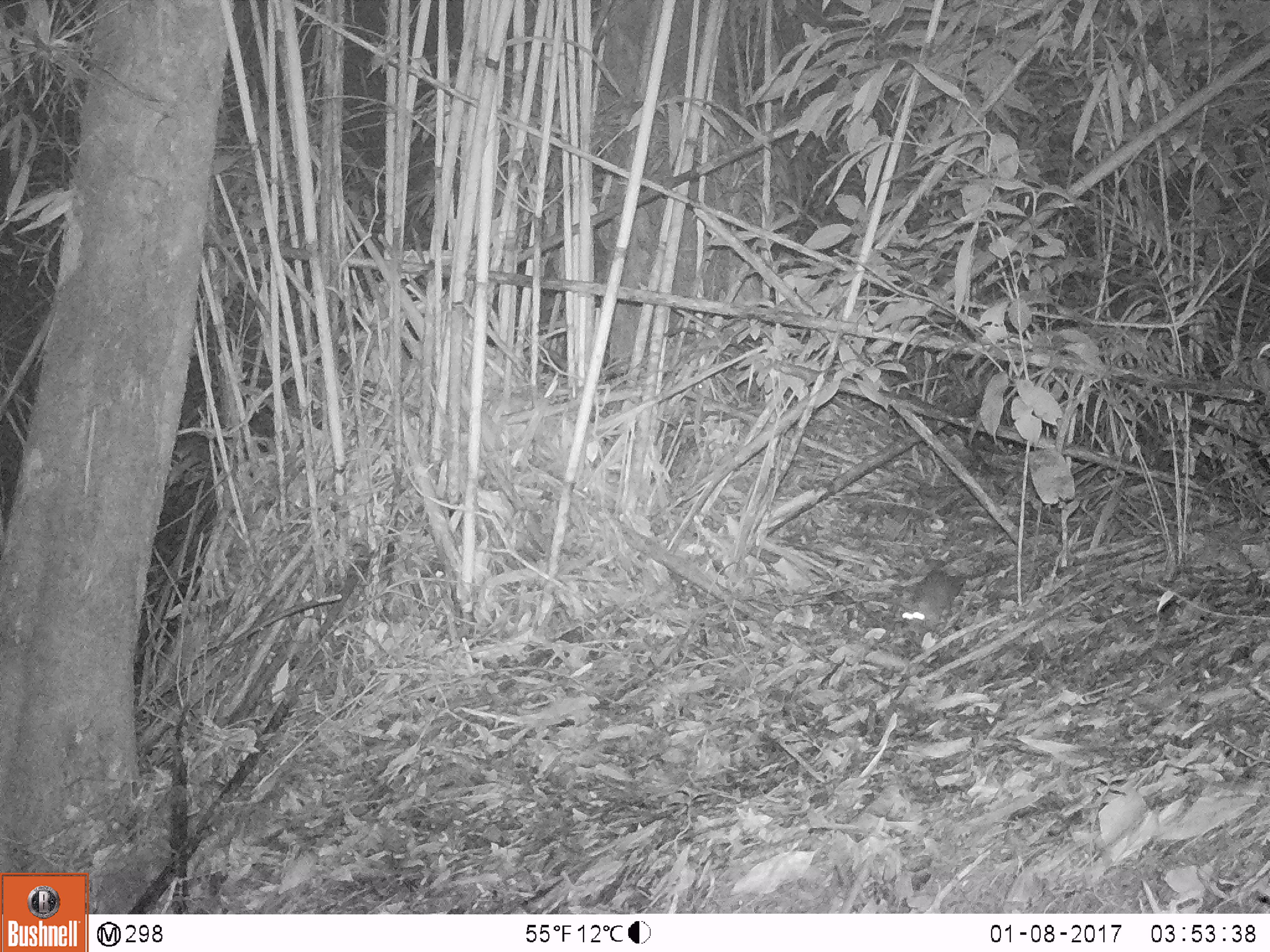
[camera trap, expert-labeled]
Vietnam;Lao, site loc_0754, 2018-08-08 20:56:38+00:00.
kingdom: Animalia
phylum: Chordata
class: Mammalia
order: Rodentia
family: Muridae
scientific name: Muridae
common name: old-world mice and rats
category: unidentified murid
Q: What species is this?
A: Unidentified murid (old-world mice and rats) (Muridae).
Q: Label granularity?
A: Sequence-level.